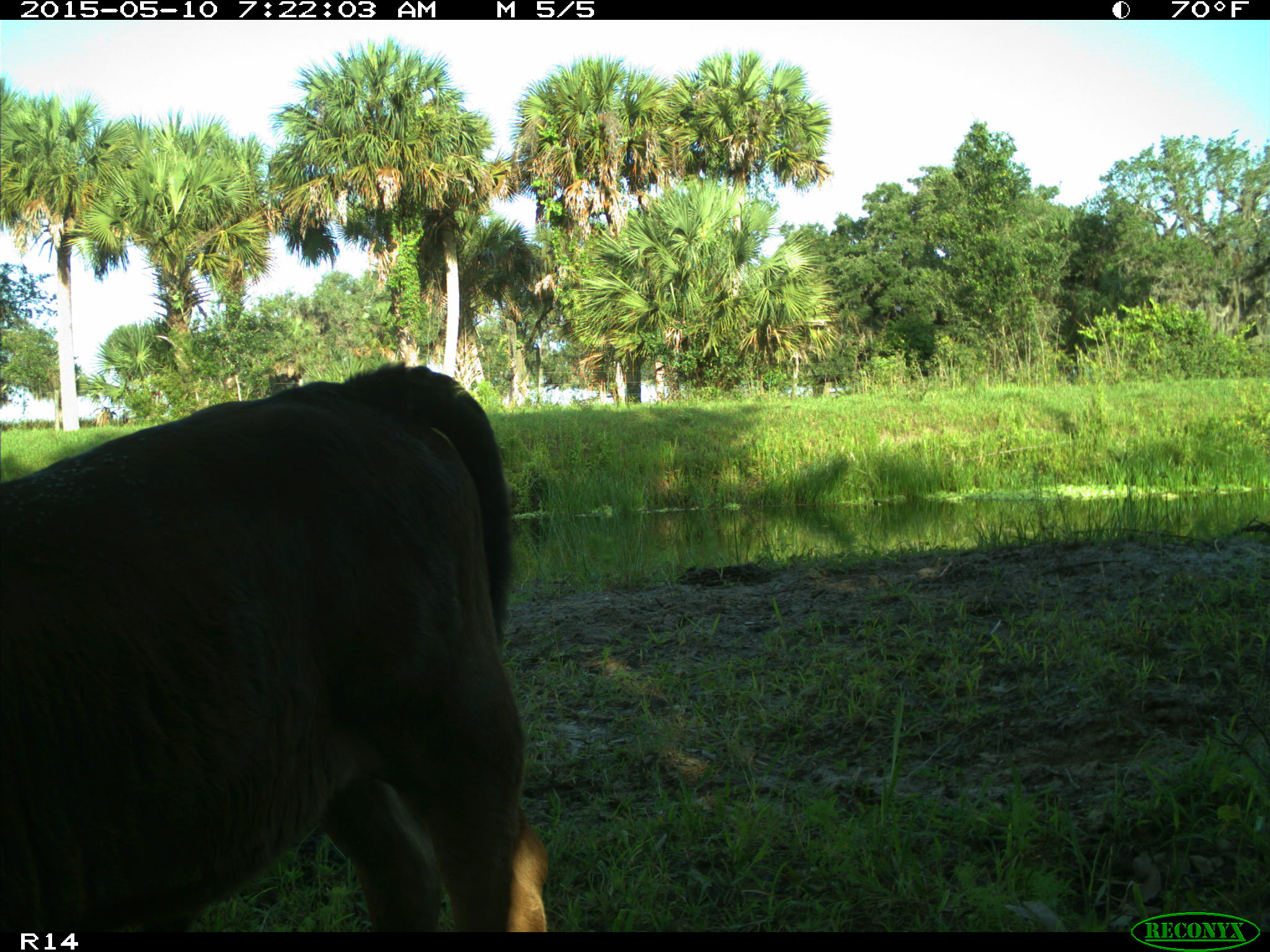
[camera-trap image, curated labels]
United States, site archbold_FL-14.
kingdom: Animalia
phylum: Chordata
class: Mammalia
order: Artiodactyla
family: Bovidae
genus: Bos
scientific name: Bos taurus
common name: domestic cow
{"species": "Bos taurus (domestic cow)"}